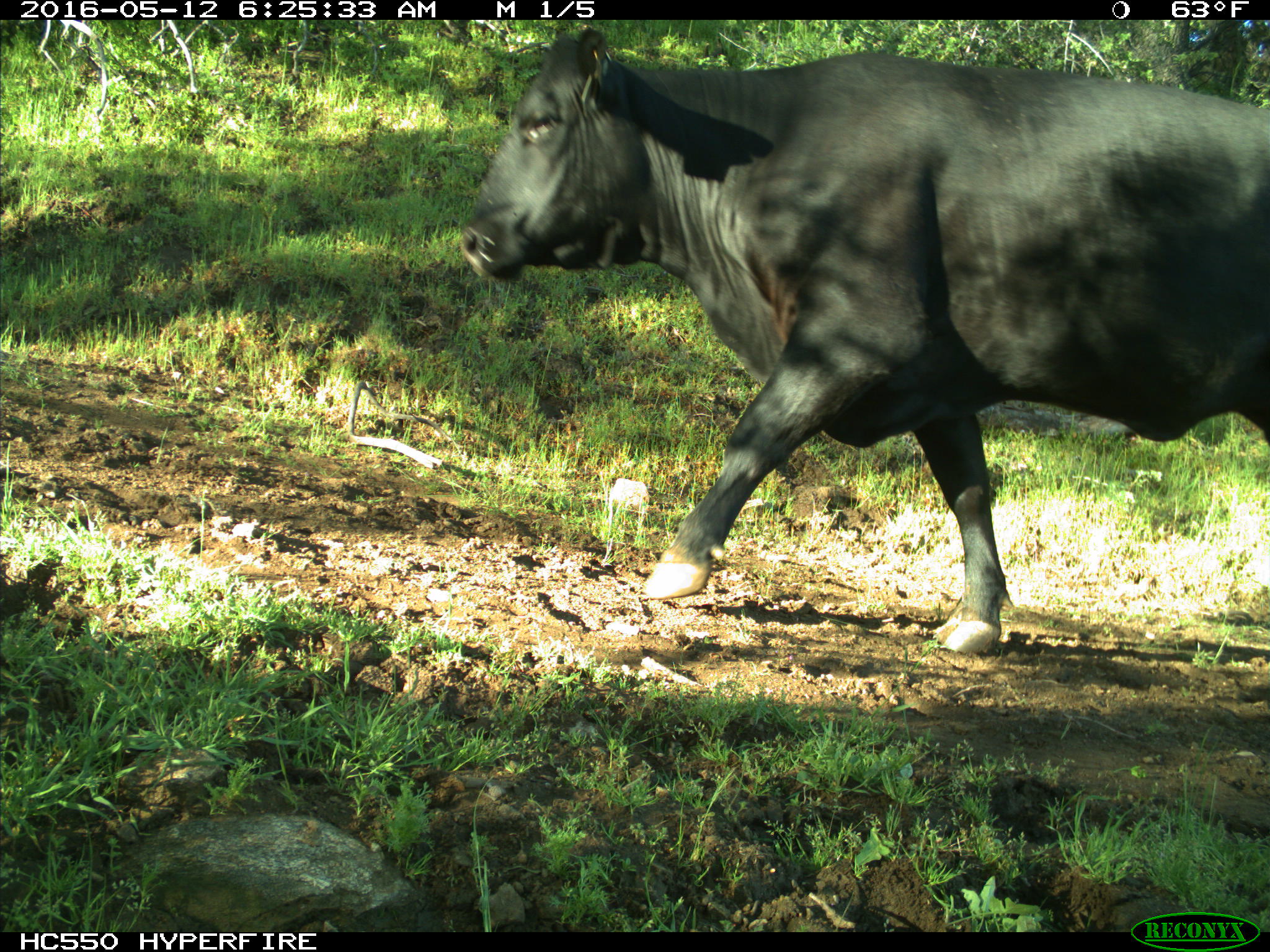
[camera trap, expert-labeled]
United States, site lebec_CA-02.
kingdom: Animalia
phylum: Chordata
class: Mammalia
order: Artiodactyla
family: Bovidae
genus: Bos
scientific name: Bos taurus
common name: domestic cow